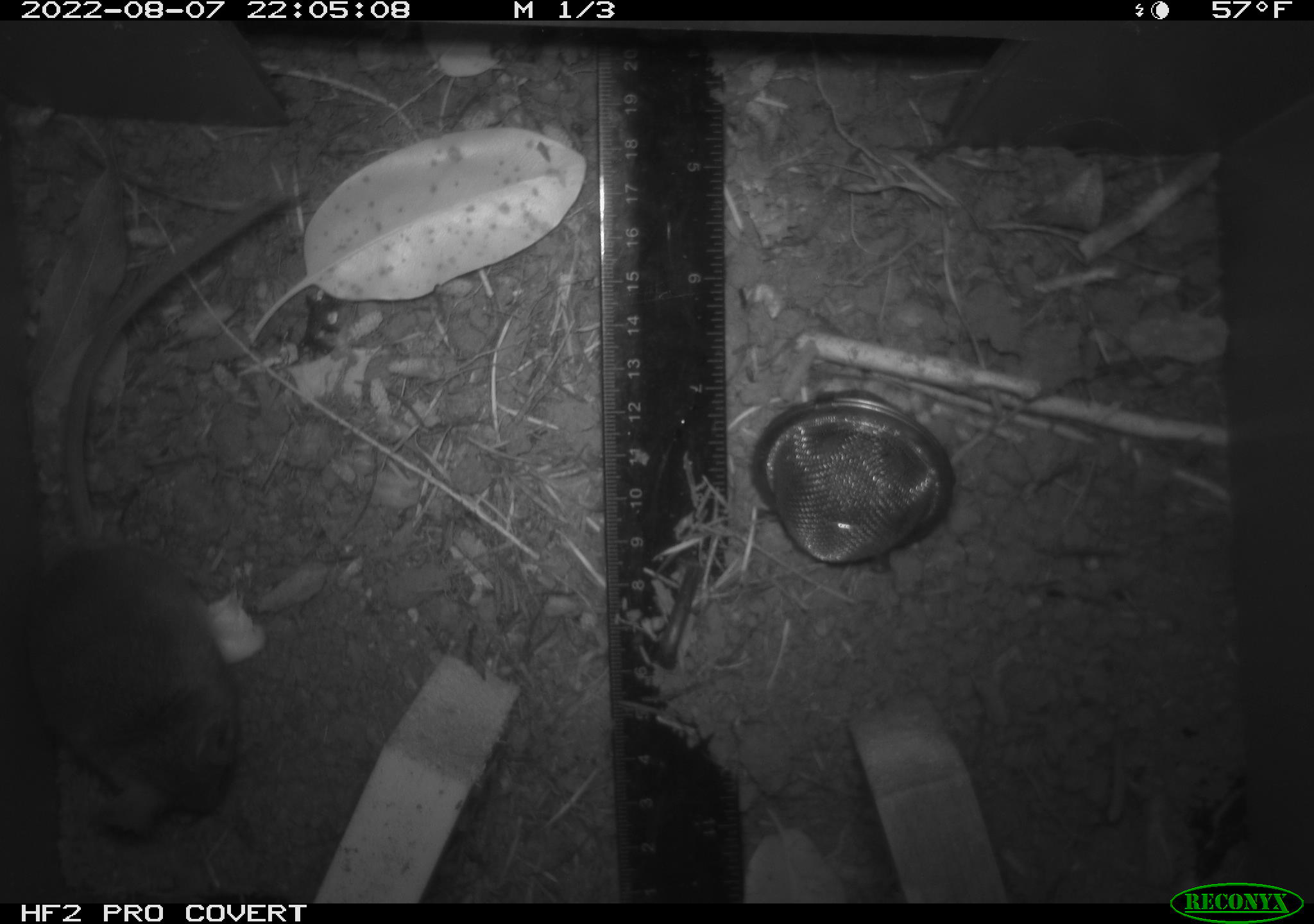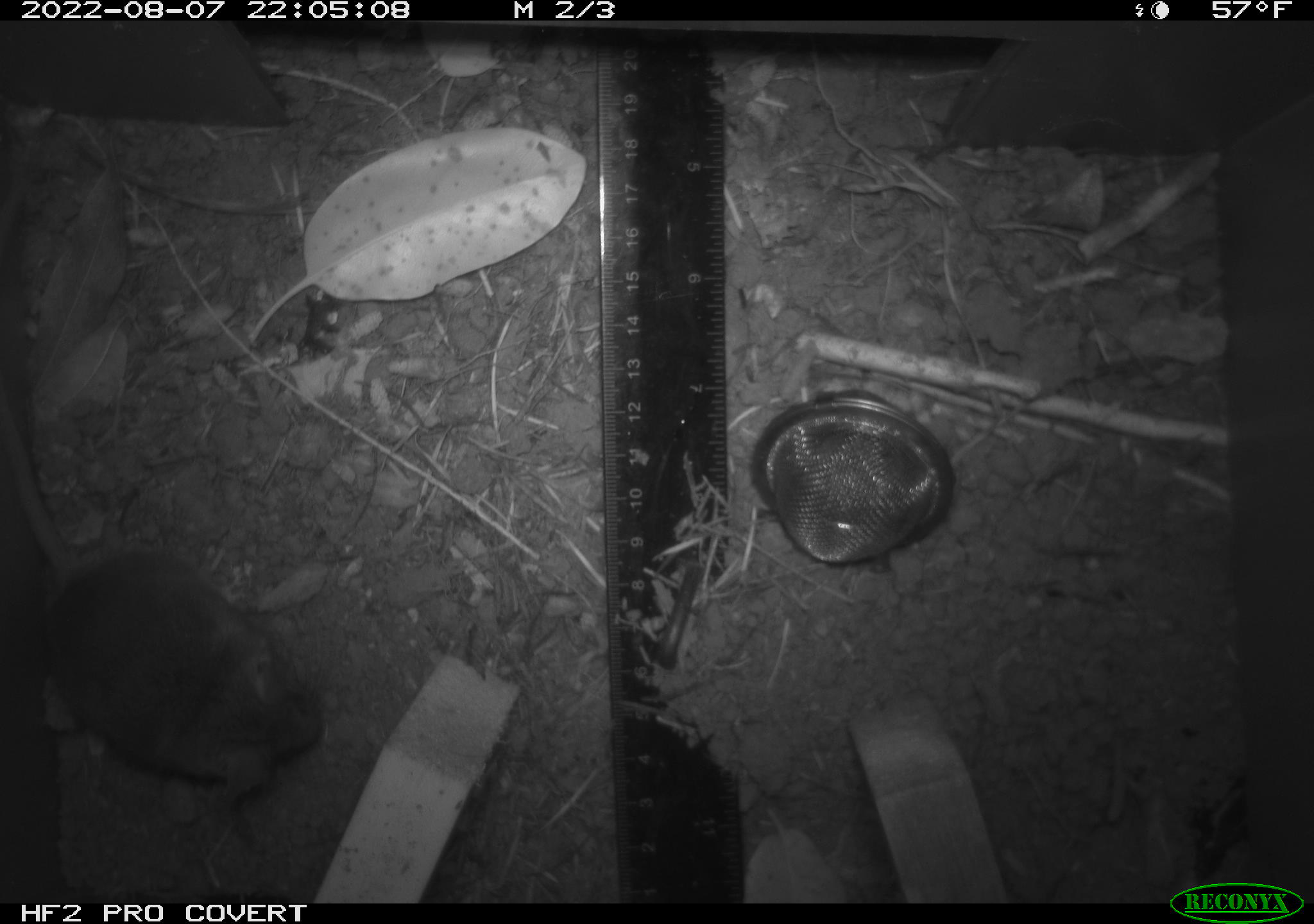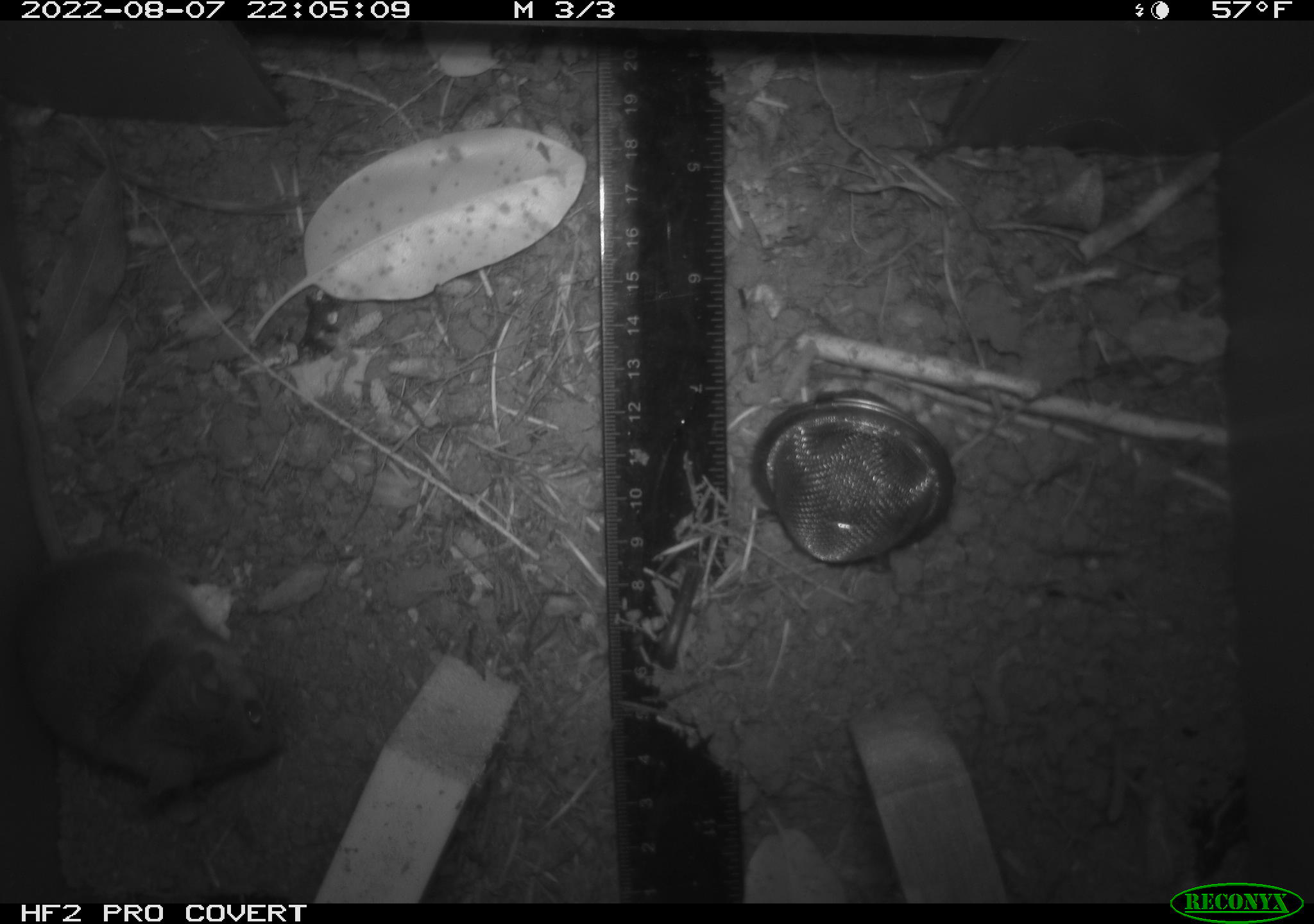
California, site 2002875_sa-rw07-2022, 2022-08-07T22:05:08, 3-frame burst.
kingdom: Animalia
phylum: Chordata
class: Mammalia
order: Rodentia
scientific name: Rodentia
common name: mouse species